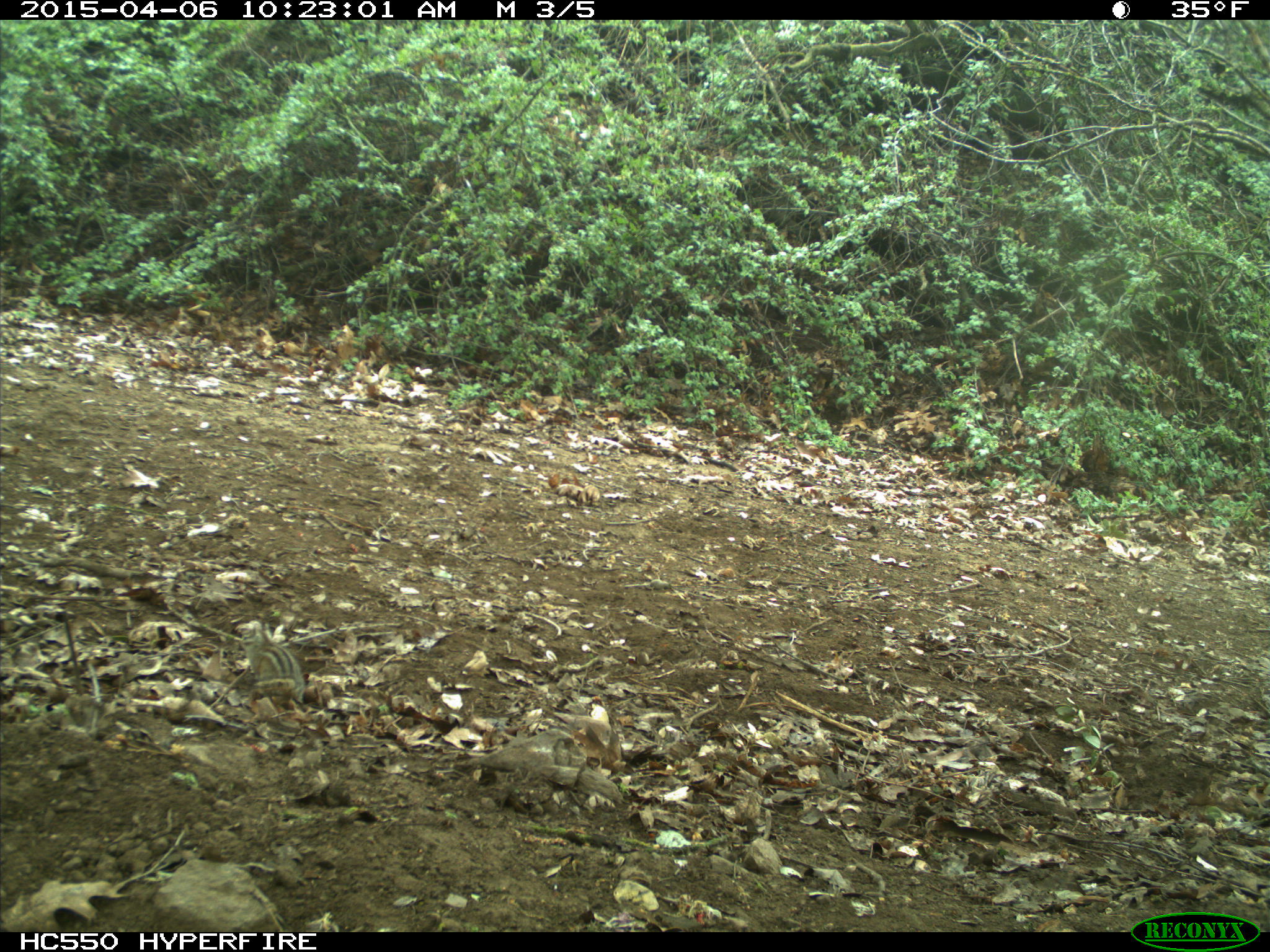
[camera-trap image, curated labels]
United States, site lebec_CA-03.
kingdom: Animalia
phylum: Chordata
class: Mammalia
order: Rodentia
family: Sciuridae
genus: Tamias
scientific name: Tamias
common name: chipmunk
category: unidentified chipmunk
Unidentified chipmunk (chipmunk) (Tamias).